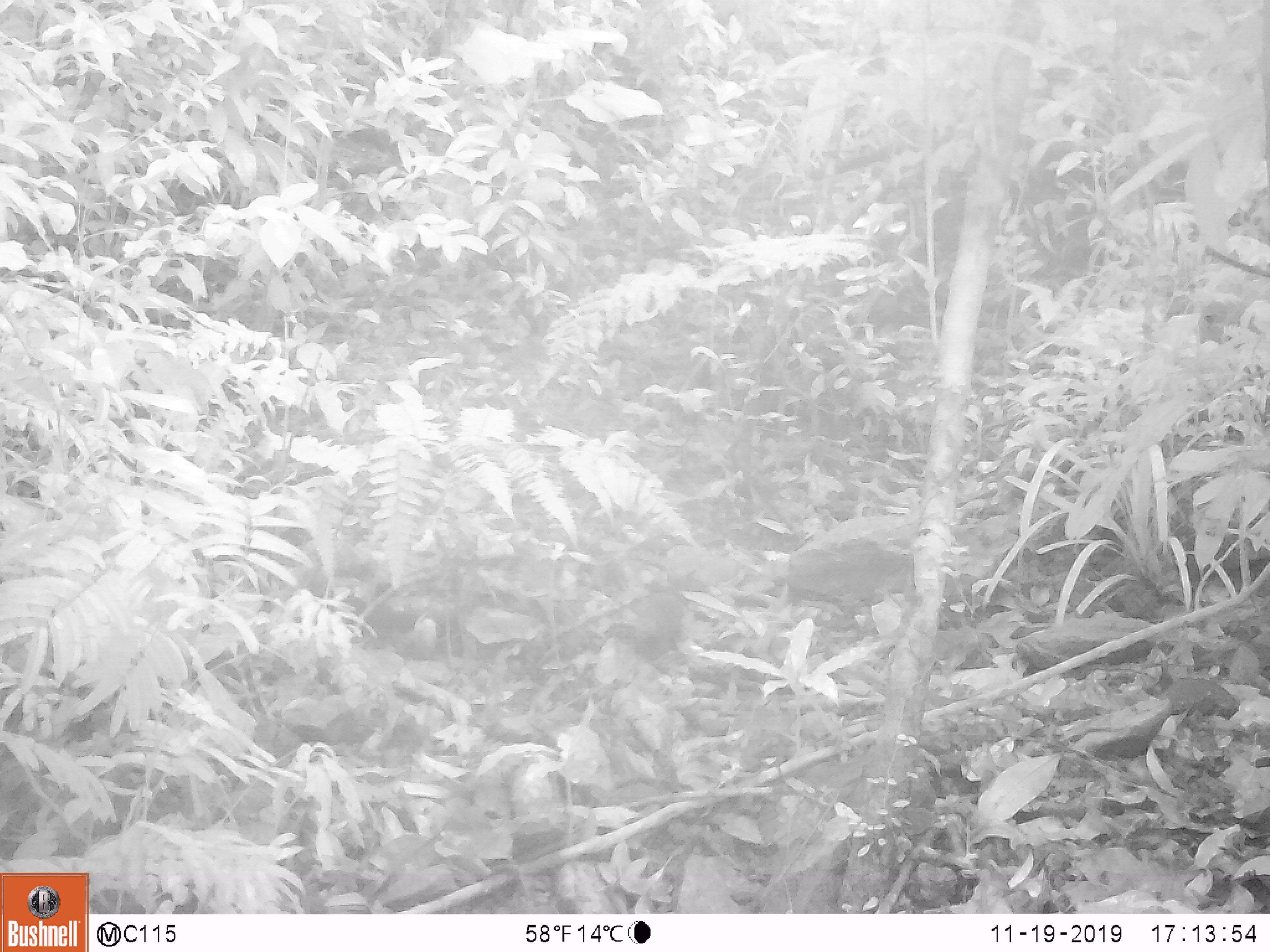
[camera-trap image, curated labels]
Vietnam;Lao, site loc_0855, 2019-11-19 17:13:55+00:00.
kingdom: Animalia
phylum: Chordata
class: Mammalia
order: Rodentia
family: Sciuridae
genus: Dremomys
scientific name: Dremomys rufigenis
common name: red-cheeked squirrel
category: red cheeked squirrel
Red cheeked squirrel (red-cheeked squirrel) (Dremomys rufigenis). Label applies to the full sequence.